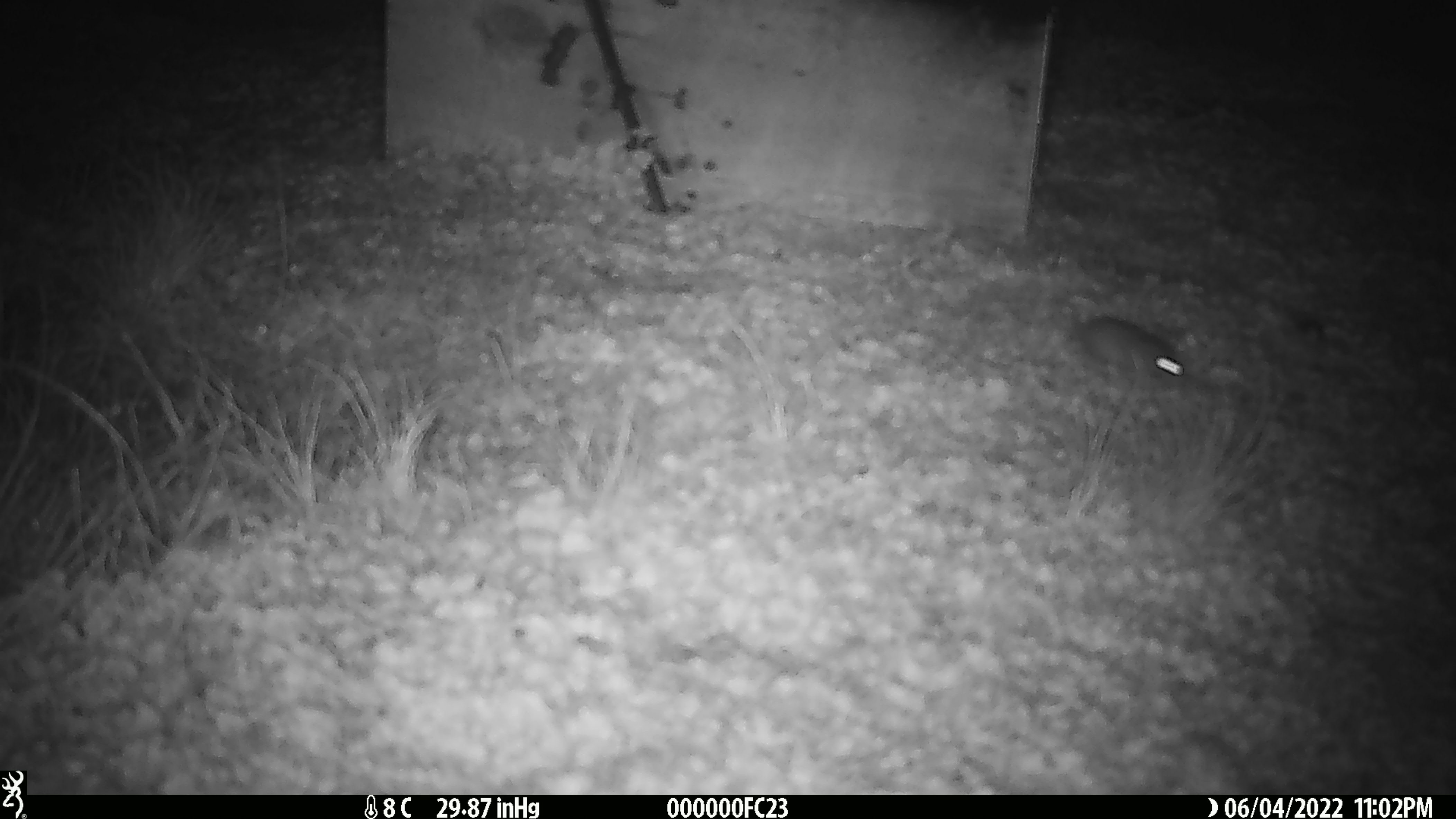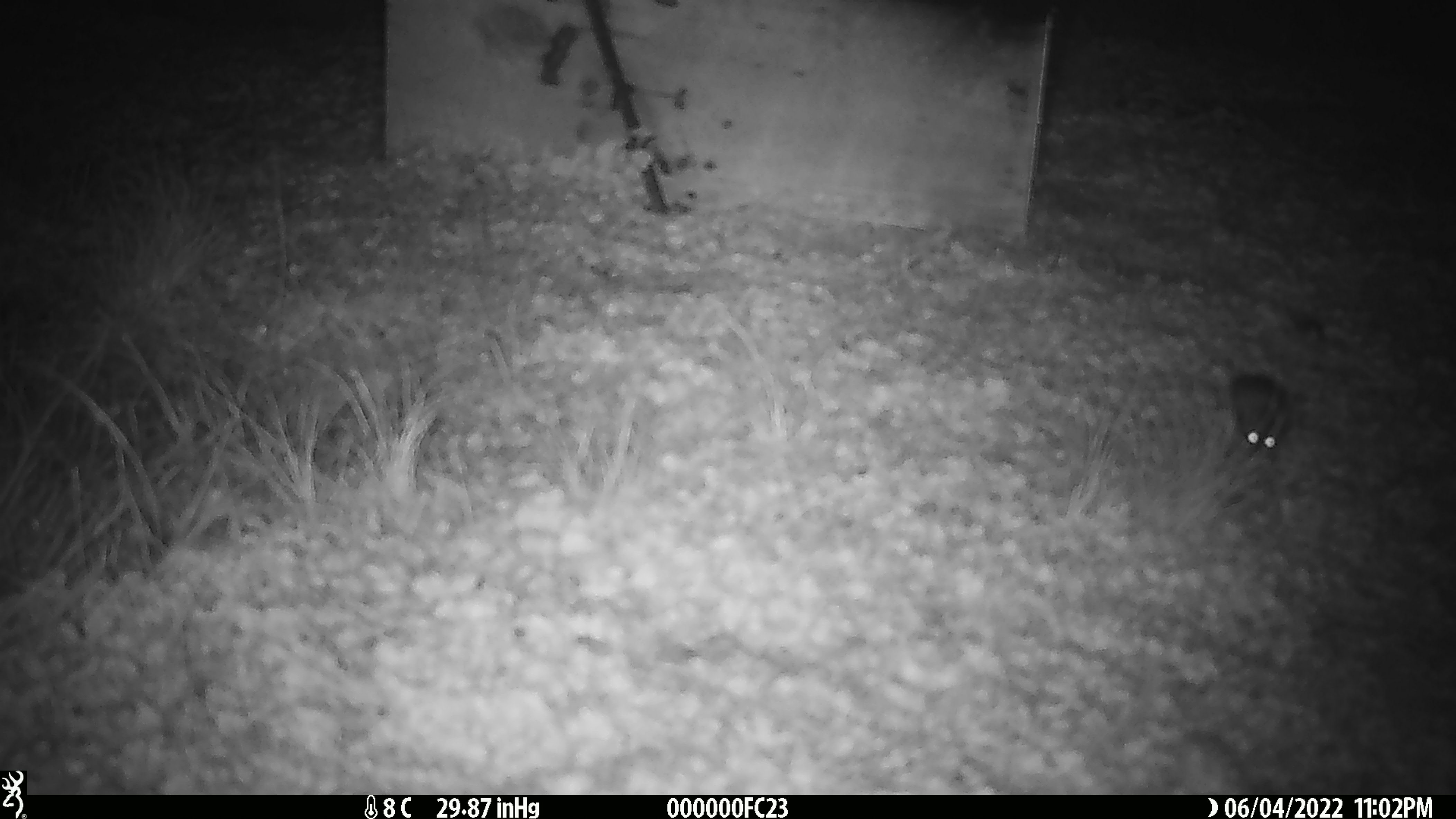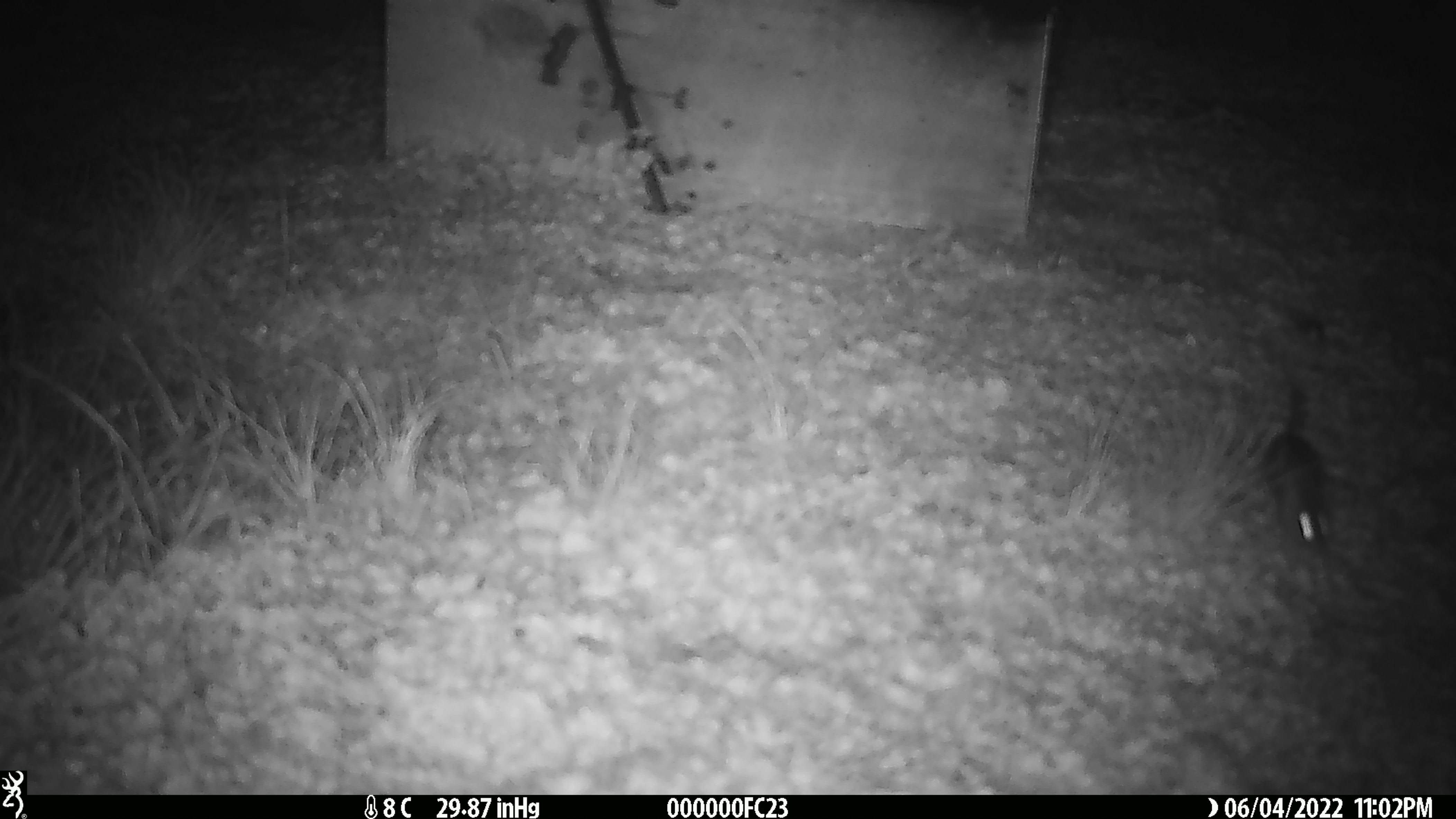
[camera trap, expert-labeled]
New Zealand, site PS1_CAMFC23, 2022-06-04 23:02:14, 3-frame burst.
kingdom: Animalia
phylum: Chordata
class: Mammalia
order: Rodentia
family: Muridae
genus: Mus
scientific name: Mus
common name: mouse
Mouse (Mus).